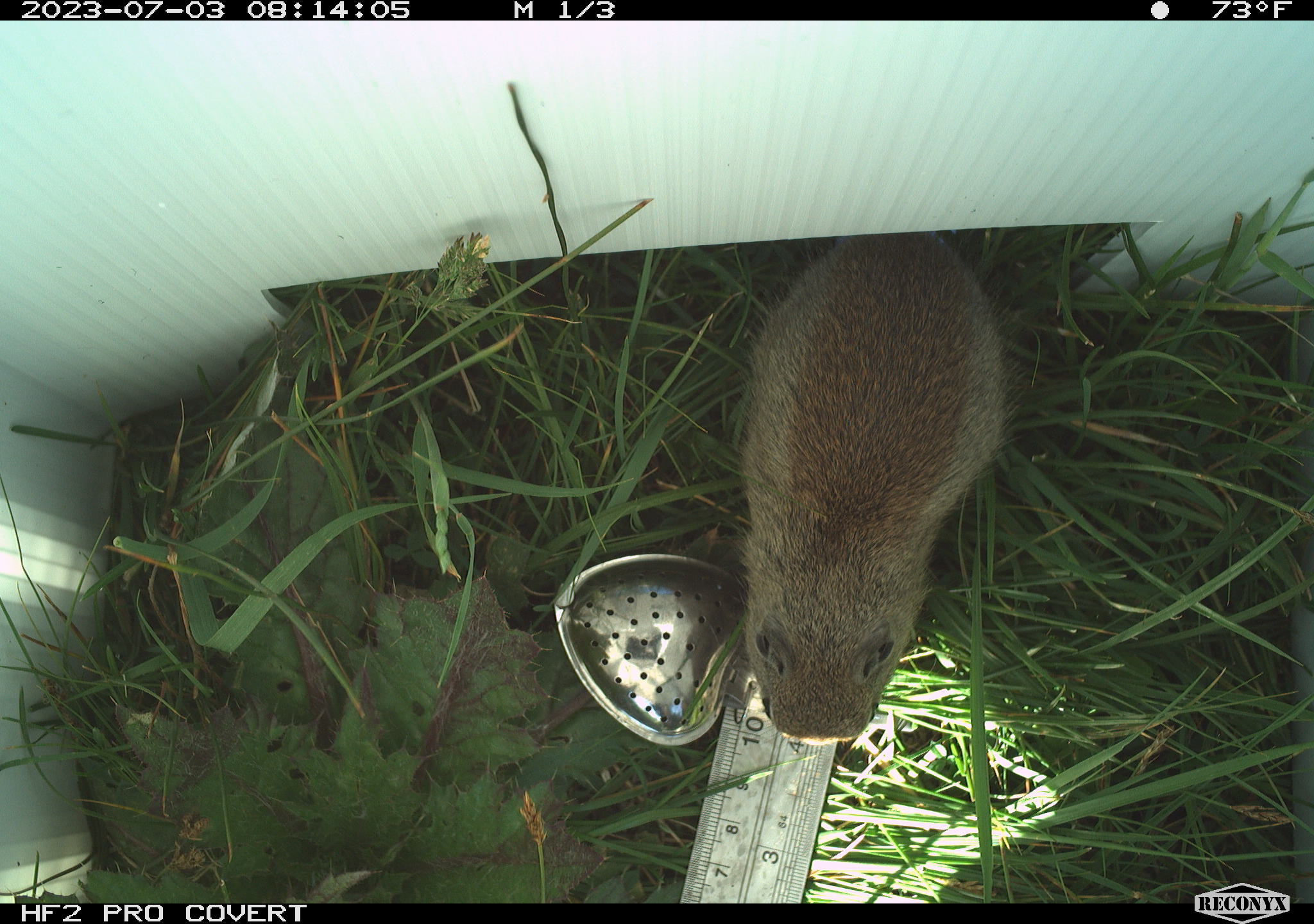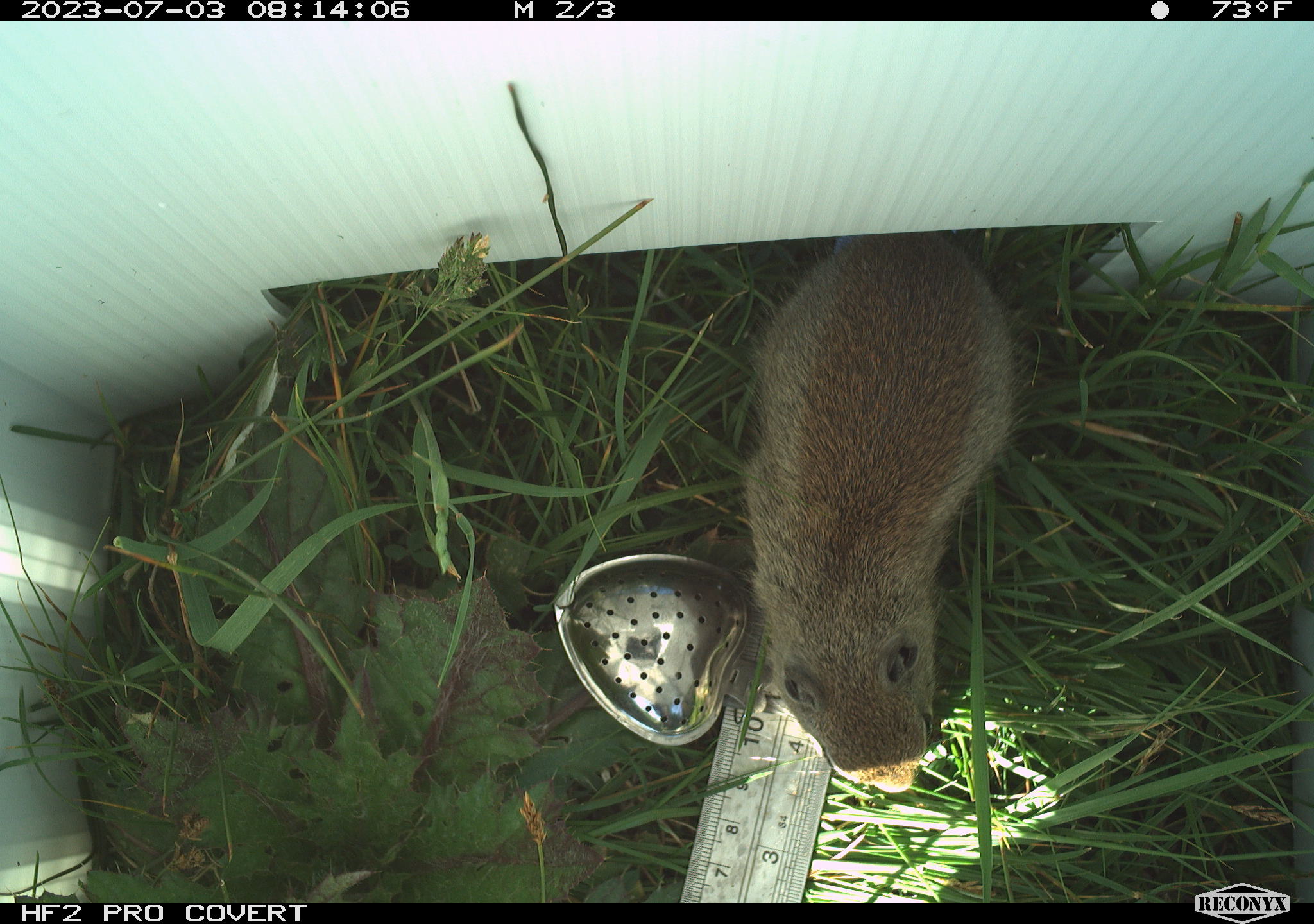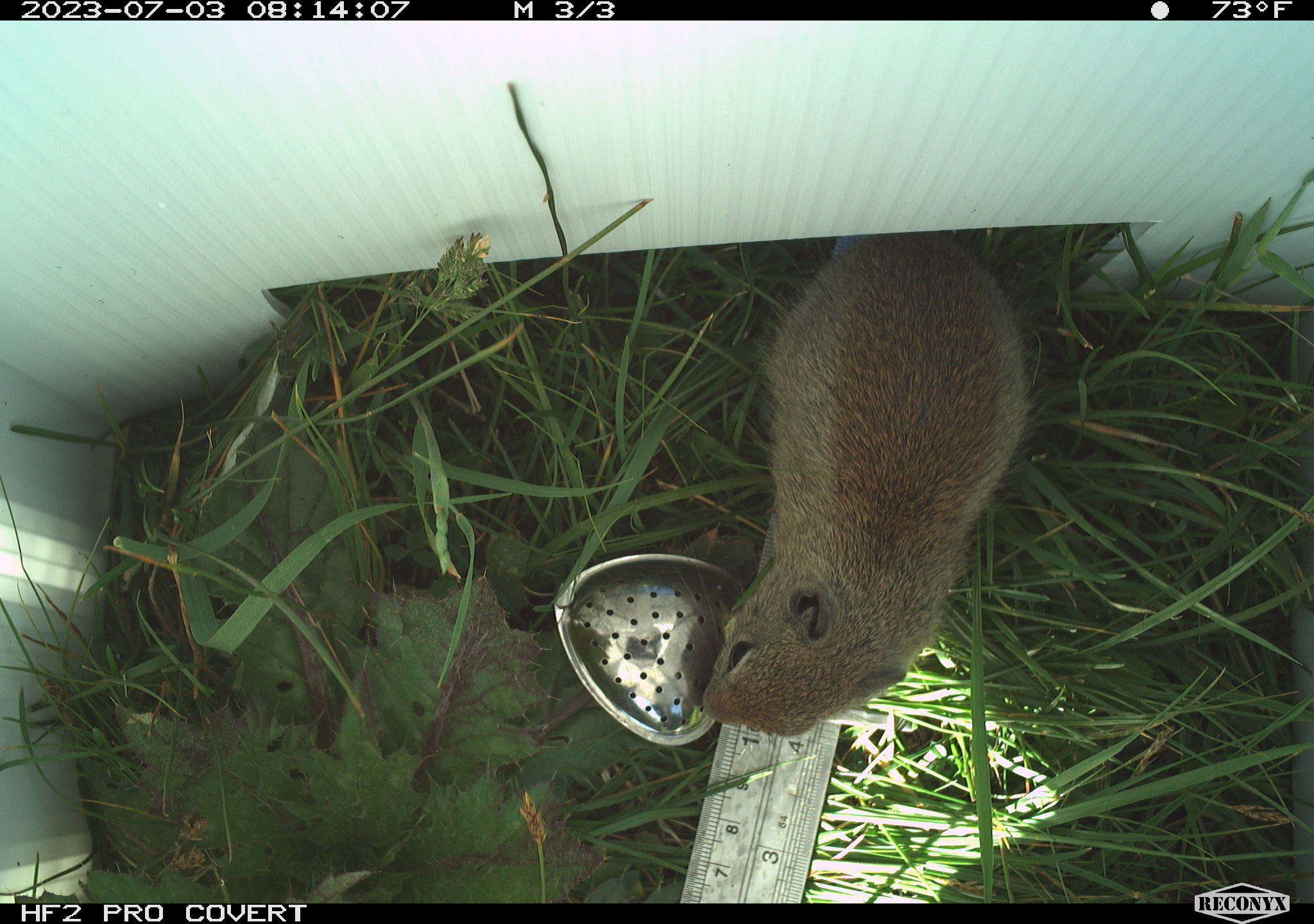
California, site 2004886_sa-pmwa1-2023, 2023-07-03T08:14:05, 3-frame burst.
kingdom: Animalia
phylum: Chordata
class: Mammalia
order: Rodentia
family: Sciuridae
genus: Urocitellus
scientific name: Urocitellus beldingi beldingi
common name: belding's ground squirrel